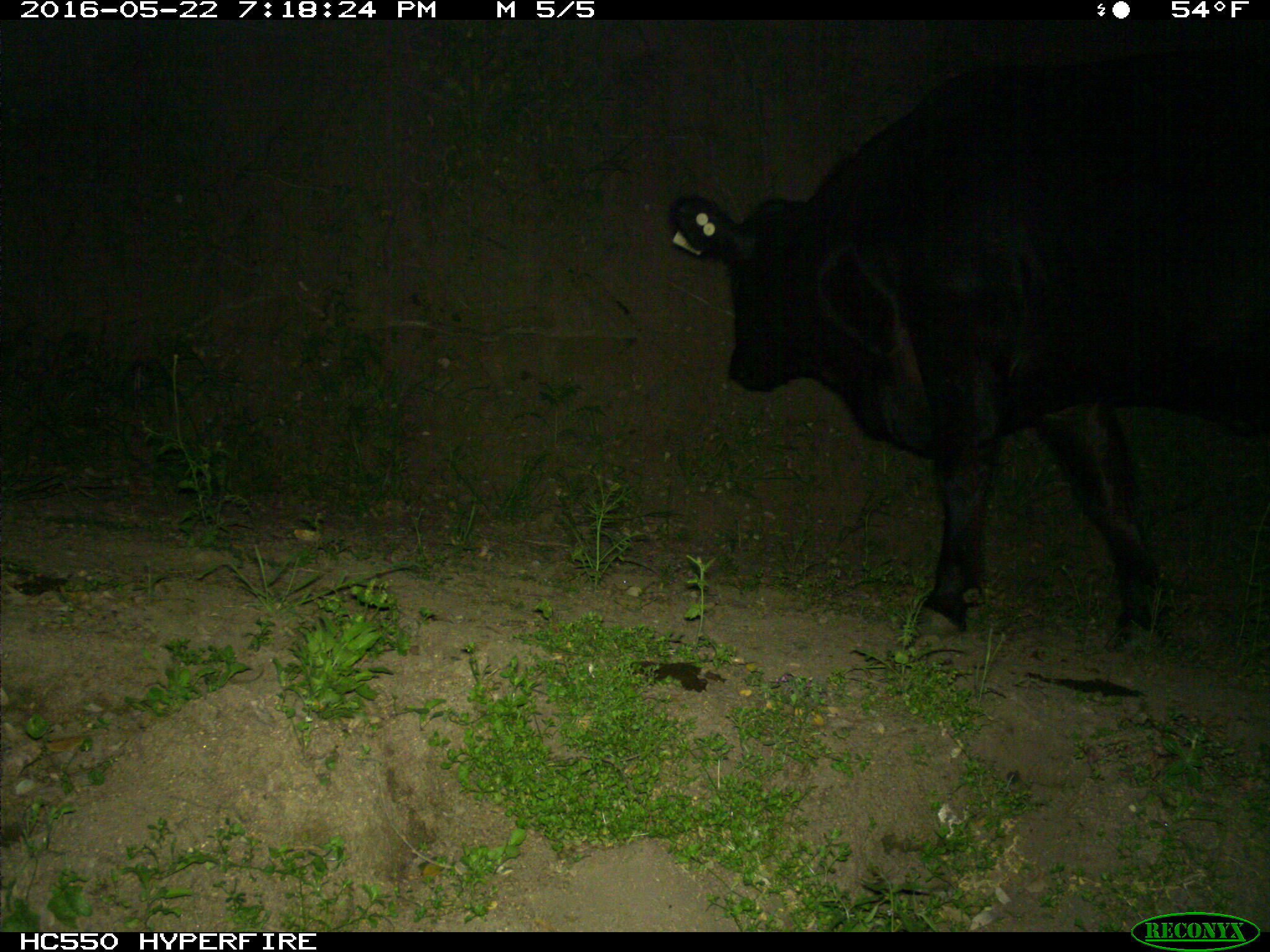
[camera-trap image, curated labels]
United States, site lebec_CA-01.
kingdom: Animalia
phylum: Chordata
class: Mammalia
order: Artiodactyla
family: Bovidae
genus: Bos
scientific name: Bos taurus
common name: domestic cow